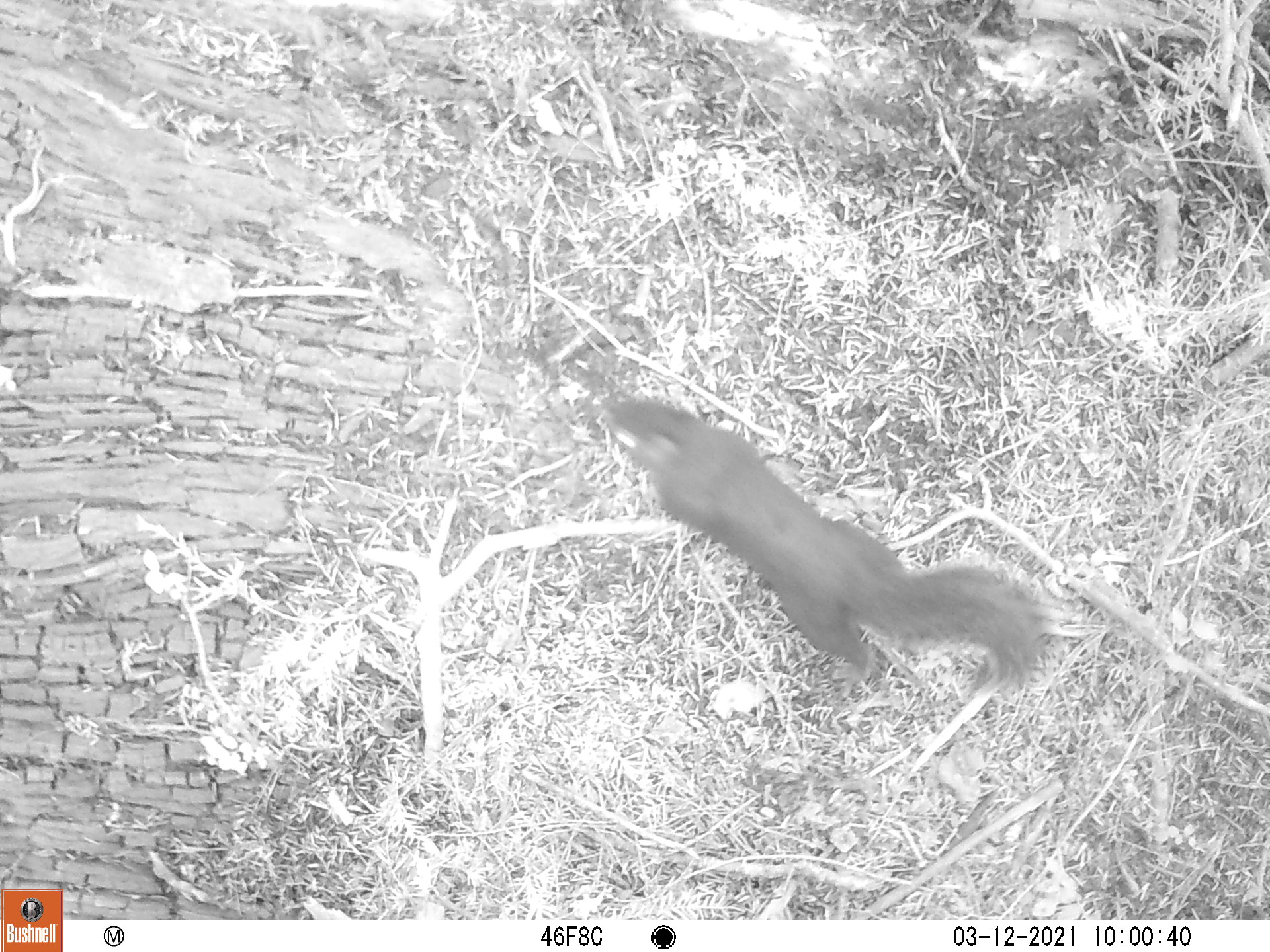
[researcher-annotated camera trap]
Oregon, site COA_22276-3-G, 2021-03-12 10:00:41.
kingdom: Animalia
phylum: Chordata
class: Mammalia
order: Rodentia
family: Sciuridae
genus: Tamiasciurus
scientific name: Tamiasciurus douglasii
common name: douglas squirrel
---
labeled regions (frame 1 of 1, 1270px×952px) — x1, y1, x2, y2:
douglas squirrel: 589, 381, 1065, 735